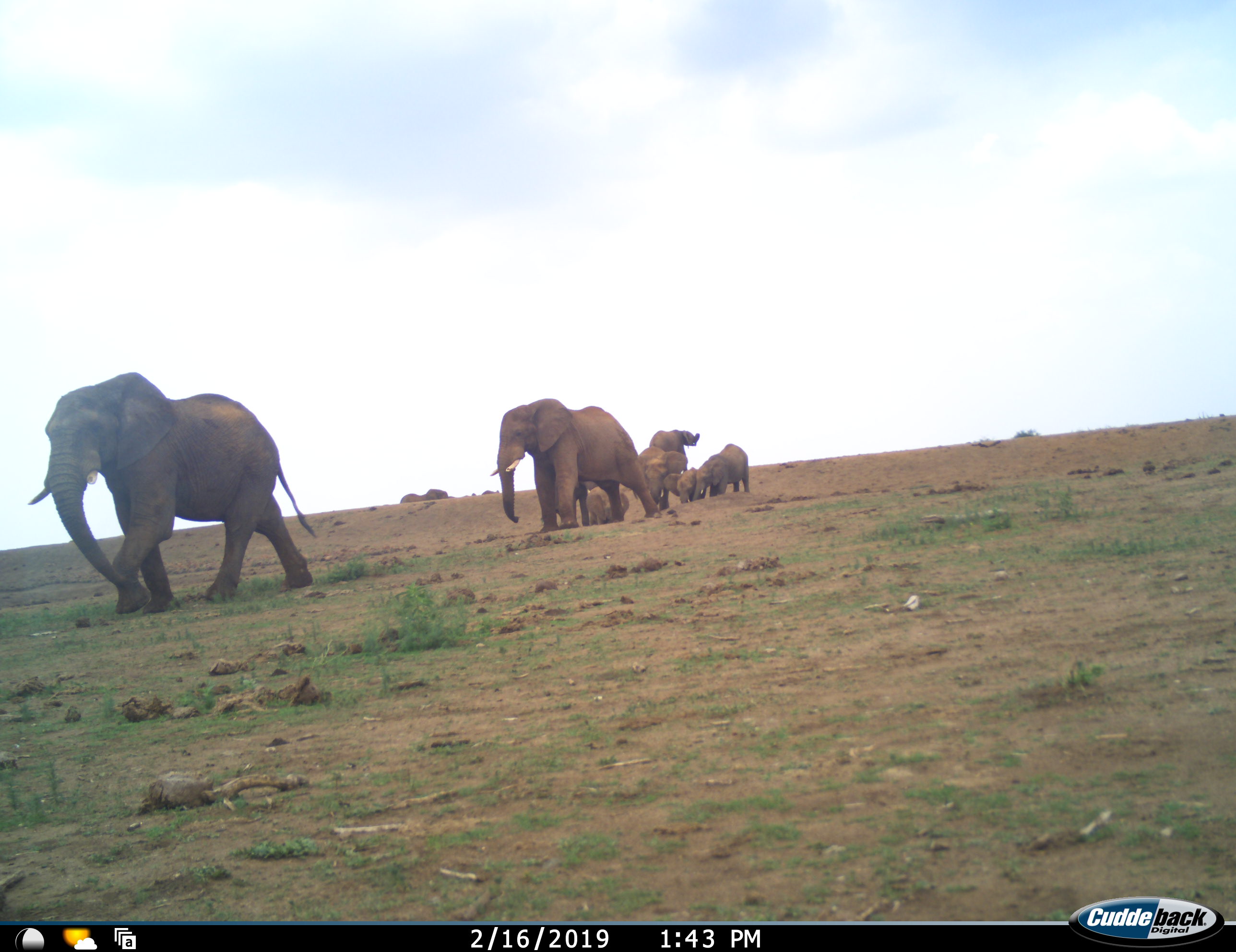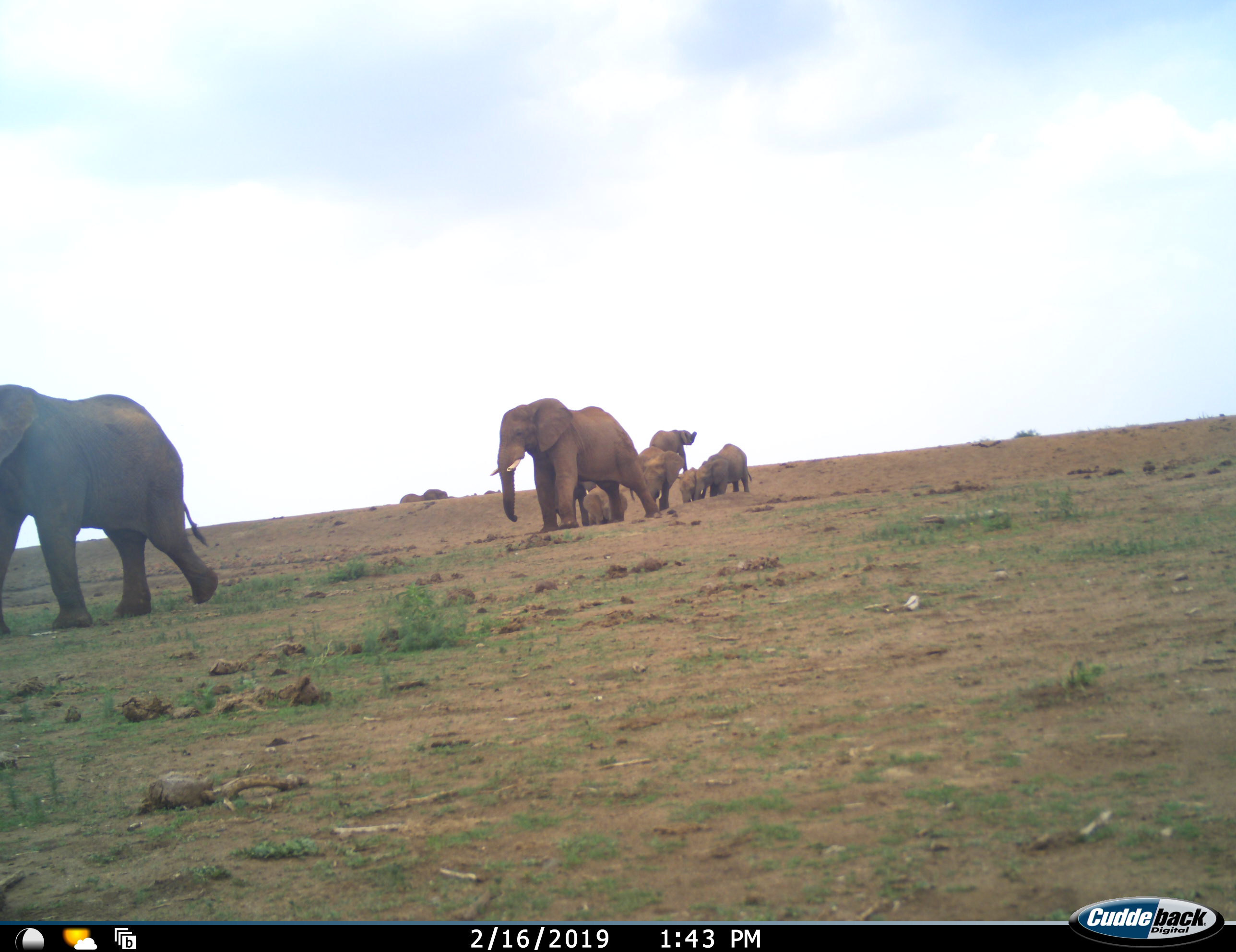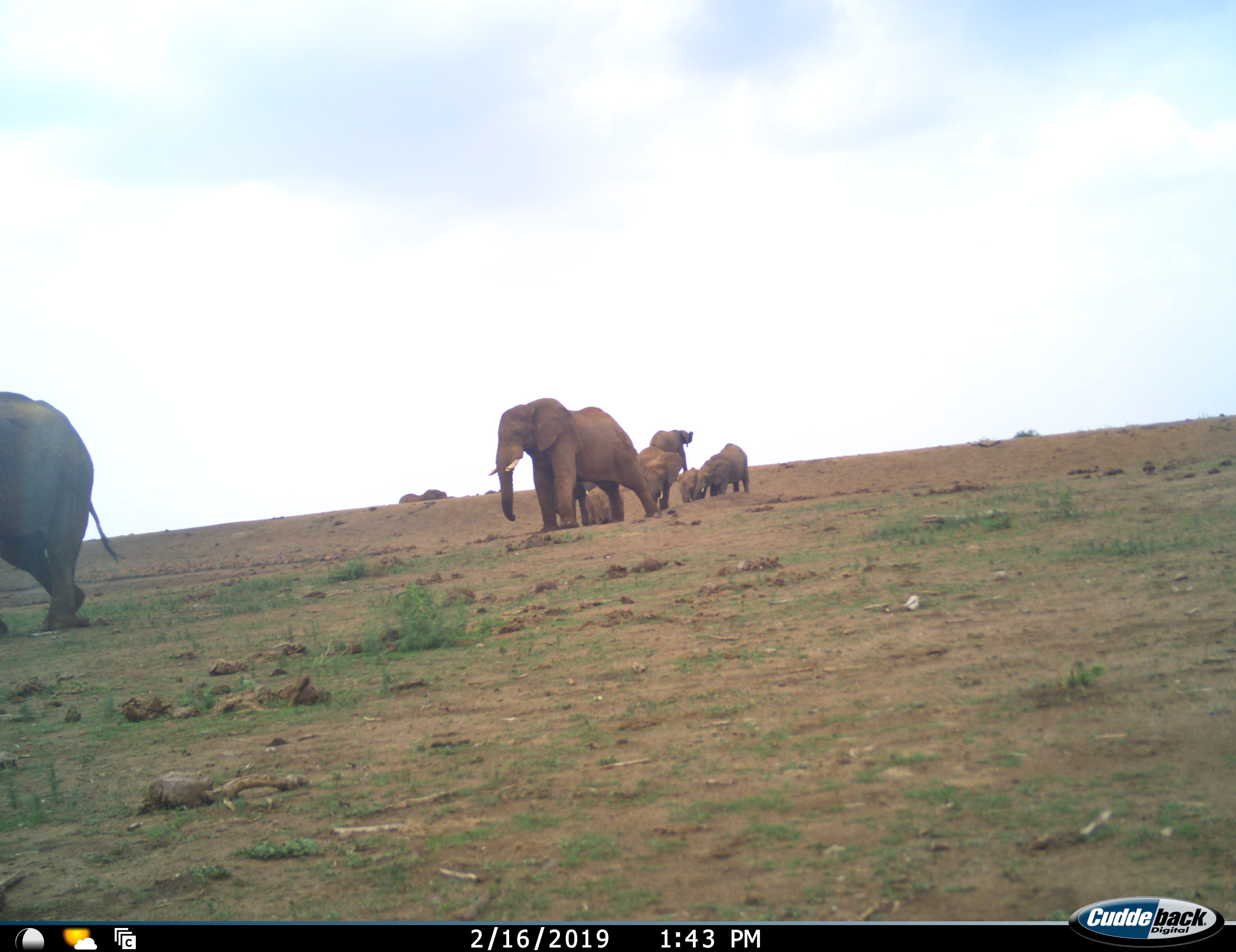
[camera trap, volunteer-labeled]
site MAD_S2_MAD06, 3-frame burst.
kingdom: Animalia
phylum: Chordata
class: Mammalia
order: Proboscidea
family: Elephantidae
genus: Loxodonta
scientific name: Loxodonta africana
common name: african bush elephant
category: elephant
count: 7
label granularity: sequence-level